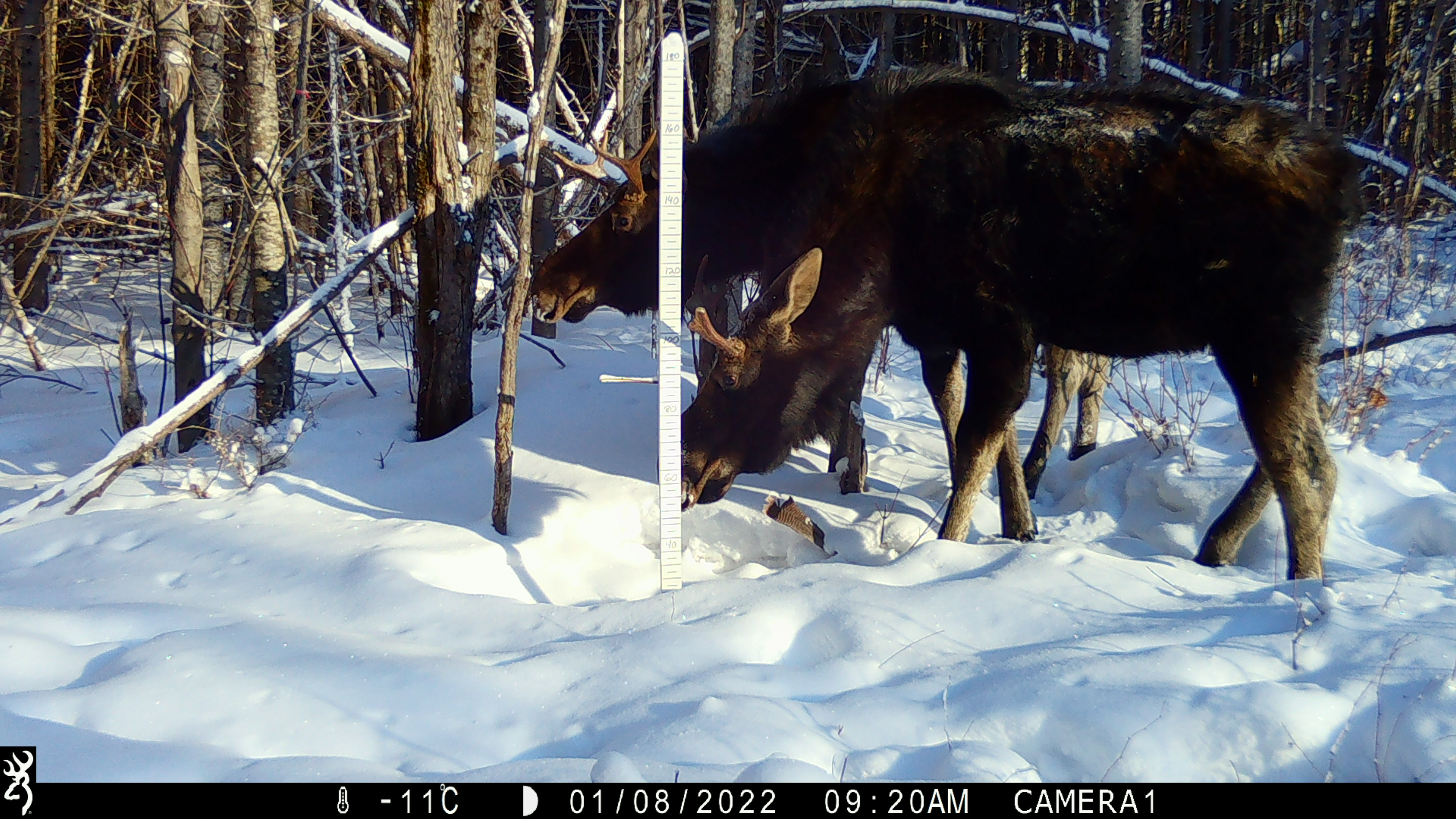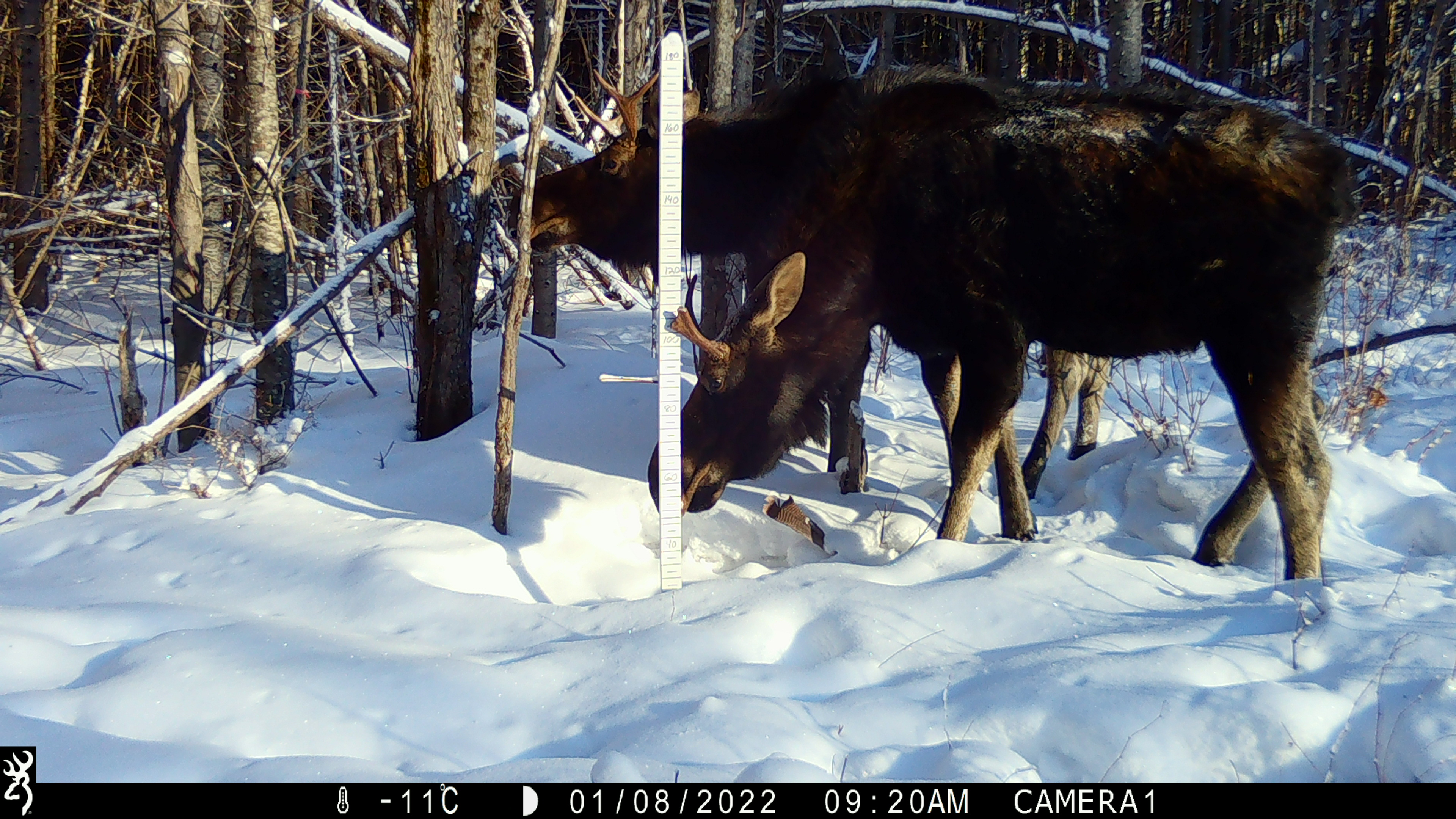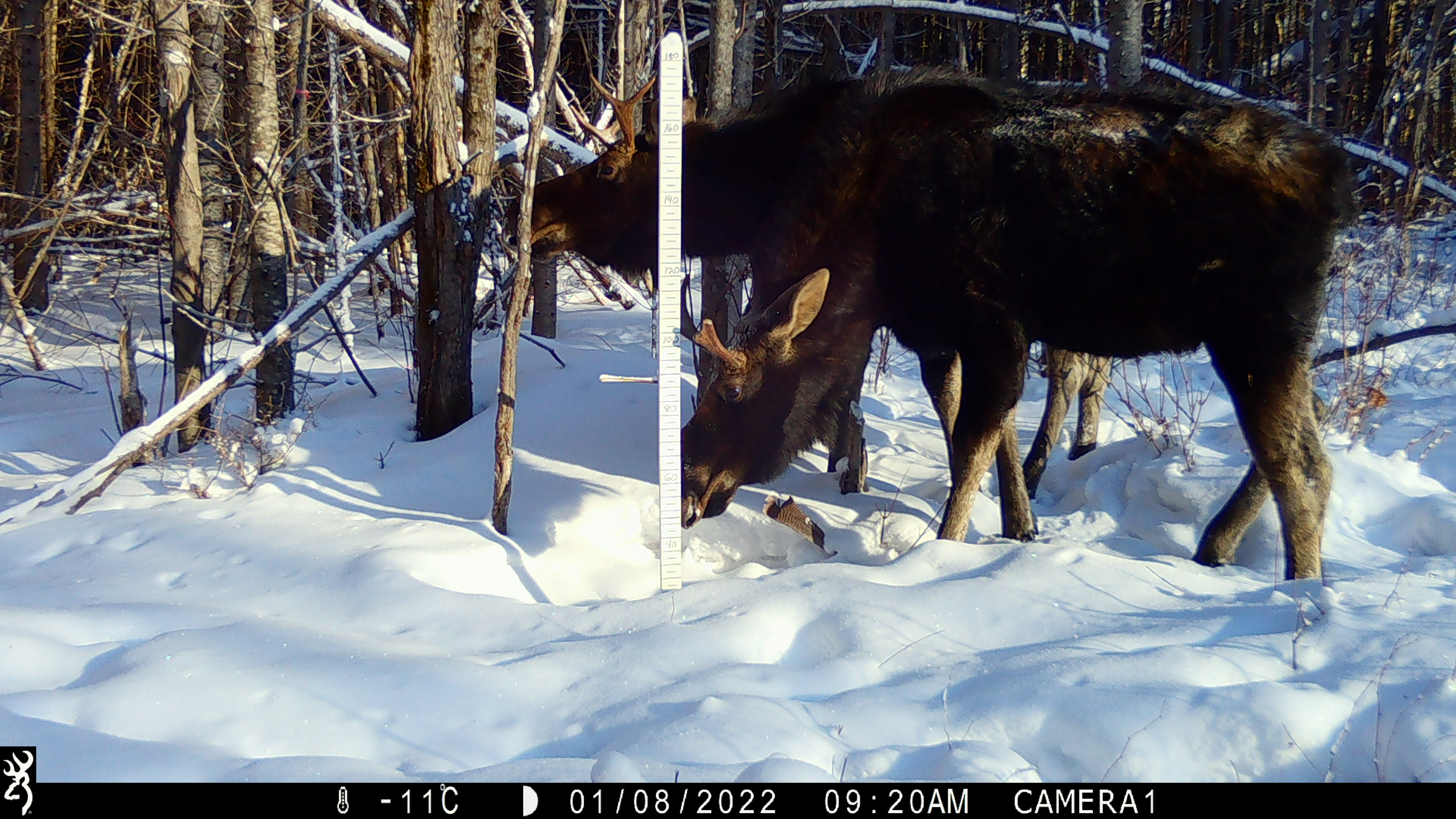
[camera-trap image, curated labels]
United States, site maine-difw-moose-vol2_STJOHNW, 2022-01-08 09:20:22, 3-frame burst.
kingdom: Animalia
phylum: Chordata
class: Mammalia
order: Artiodactyla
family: Cervidae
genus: Alces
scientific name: Alces alces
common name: moose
Moose (Alces alces).